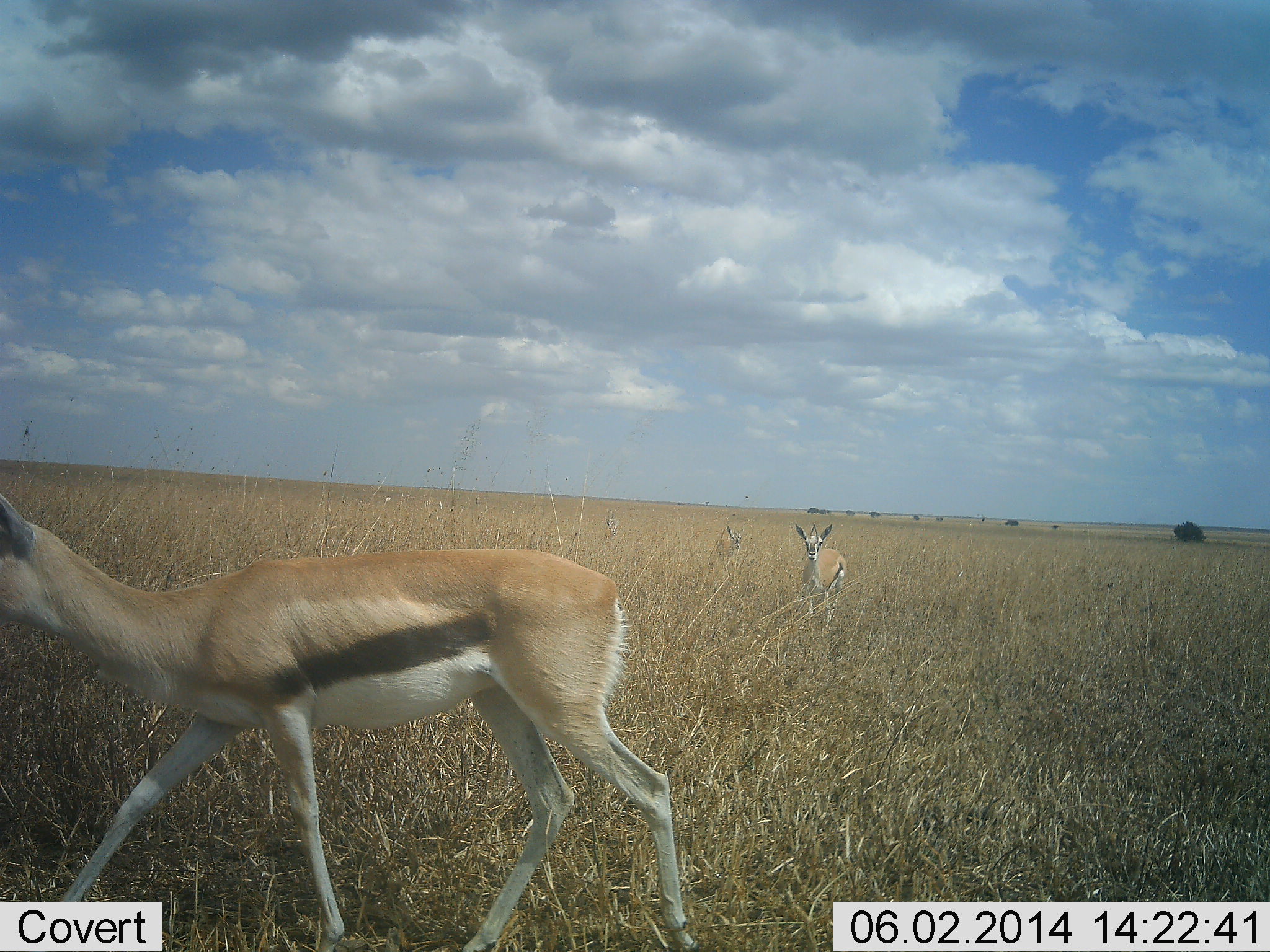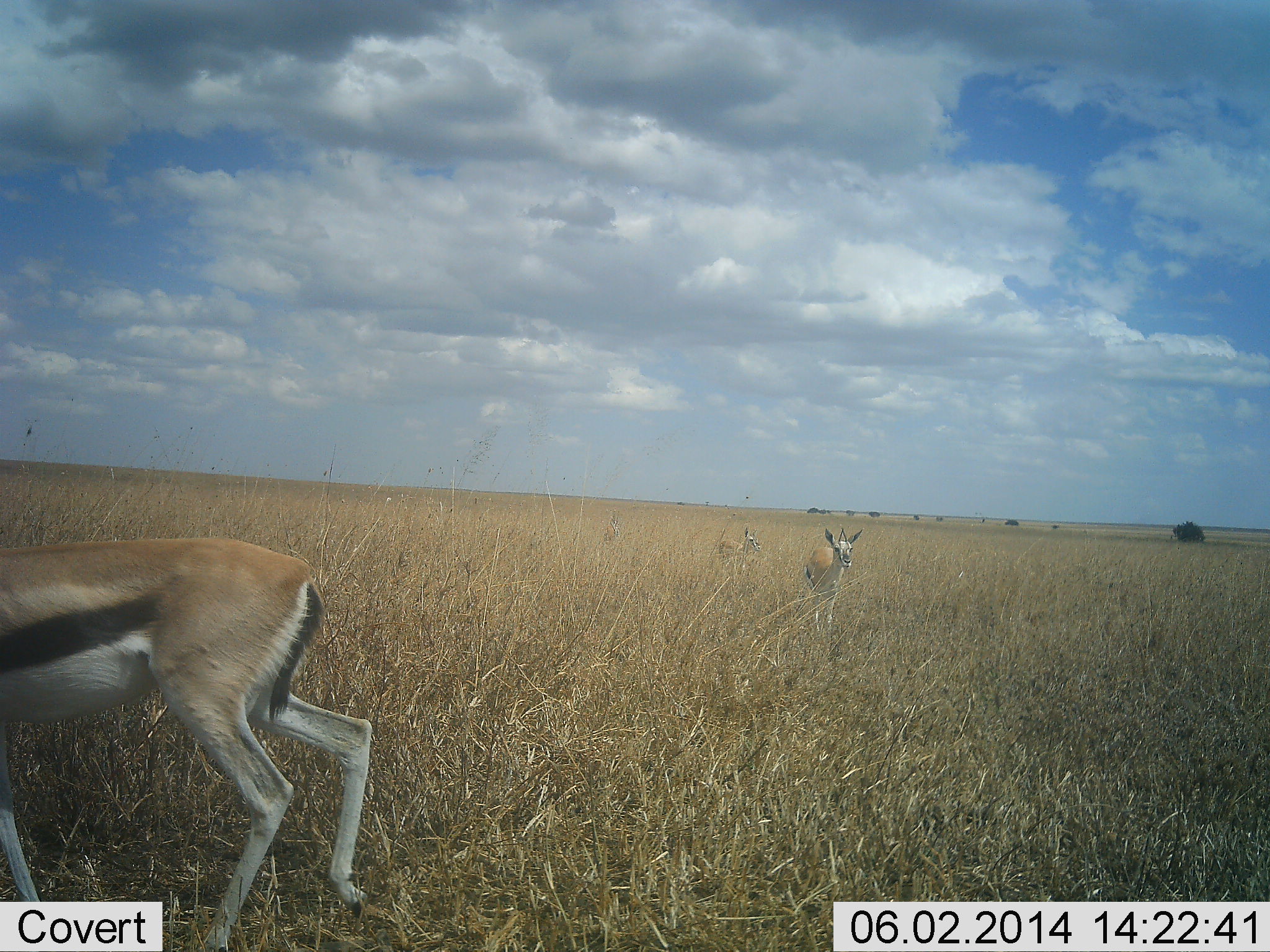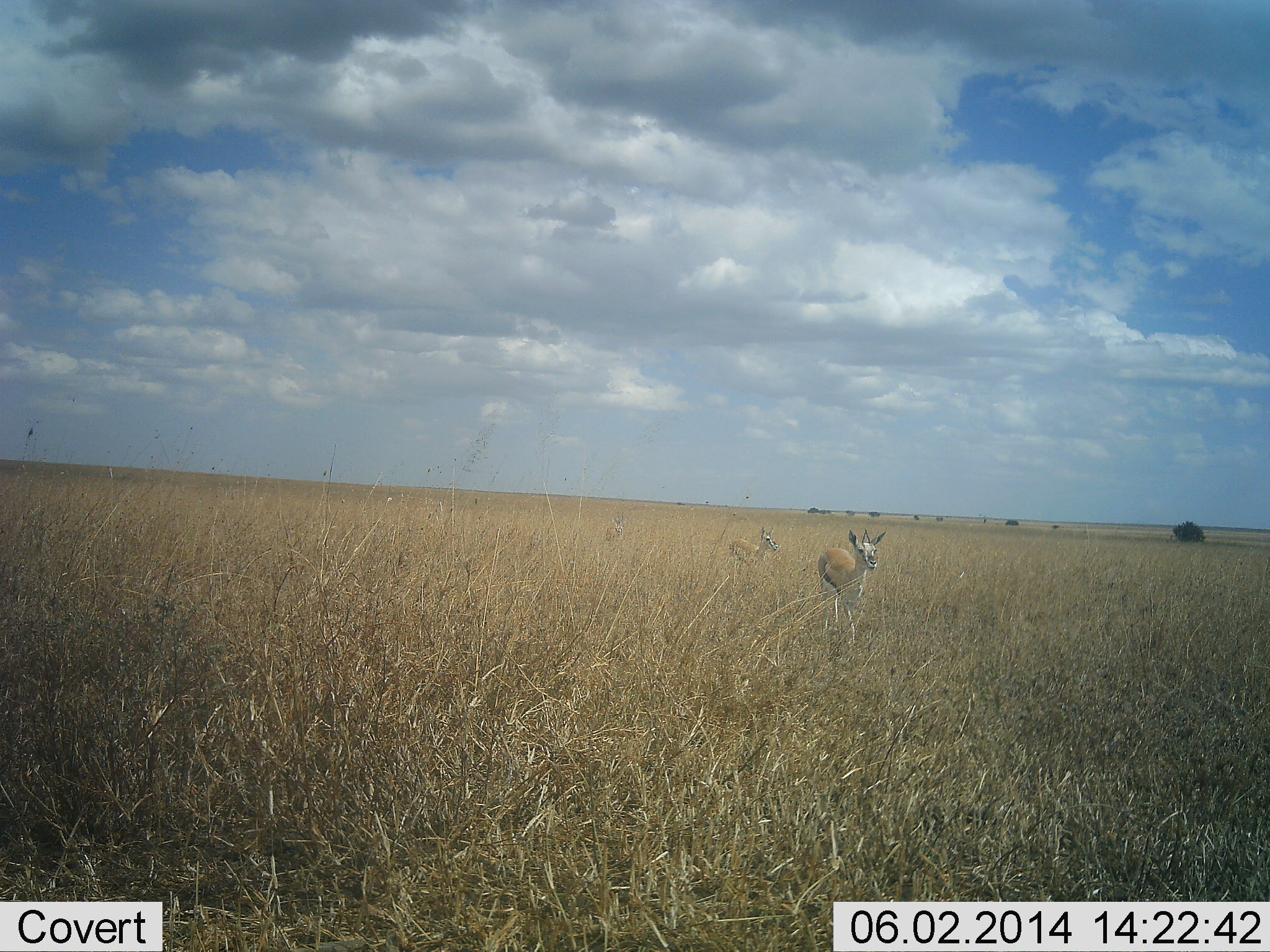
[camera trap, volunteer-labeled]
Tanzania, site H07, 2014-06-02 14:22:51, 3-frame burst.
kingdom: Animalia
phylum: Chordata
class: Mammalia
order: Artiodactyla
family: Bovidae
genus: Eudorcas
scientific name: Eudorcas thomsonii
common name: thomson's gazelle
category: gazellethomsons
Gazellethomsons (thomson's gazelle) (Eudorcas thomsonii), count 3. Behavior (volunteer vote fractions): standing 30%, resting 0%, moving 80%, interacting 0%. Young present (vote fraction): 0%. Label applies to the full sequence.